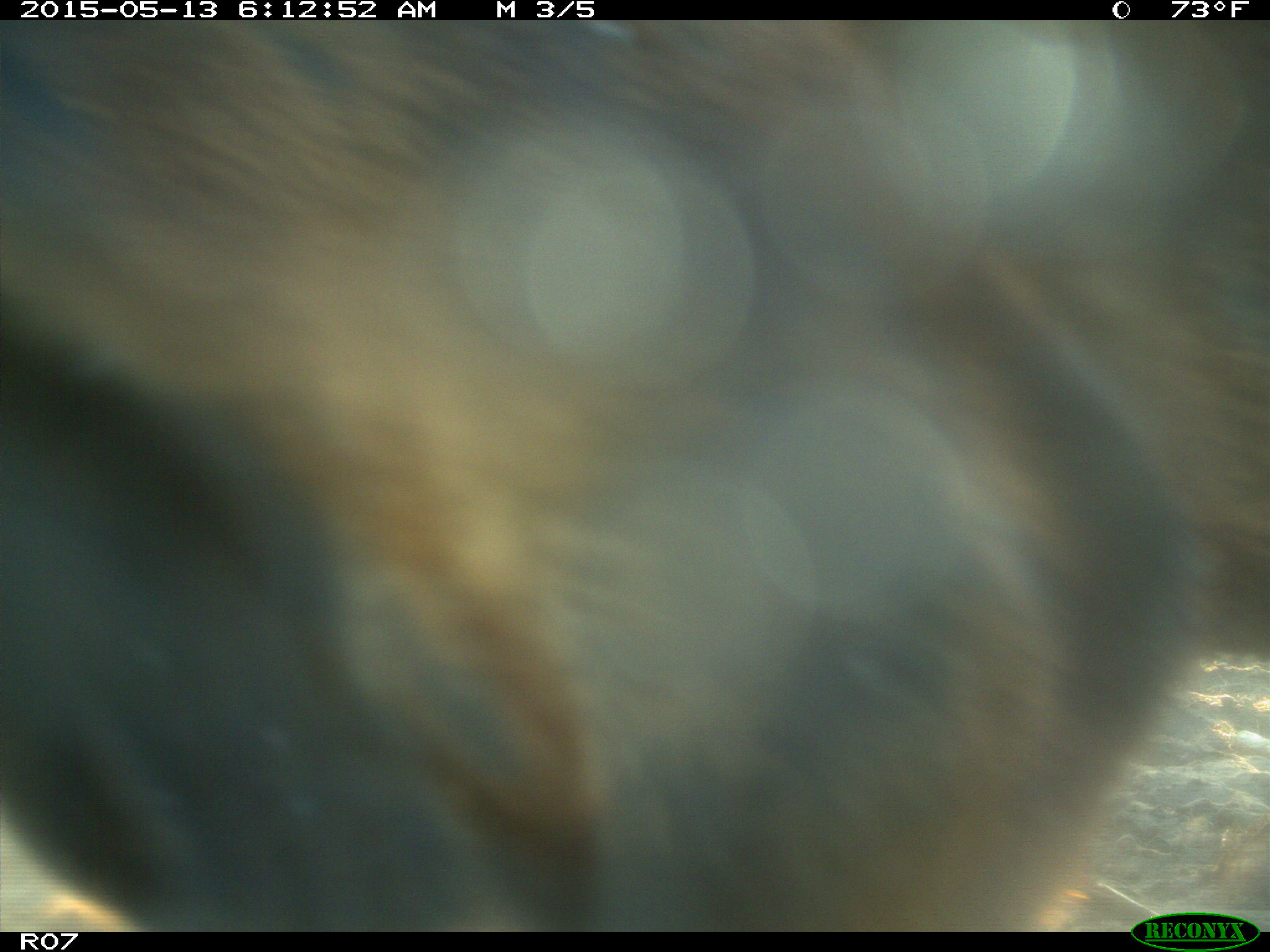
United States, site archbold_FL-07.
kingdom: Animalia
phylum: Chordata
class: Mammalia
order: Artiodactyla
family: Bovidae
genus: Bos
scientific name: Bos taurus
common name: domestic cow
Bos taurus (domestic cow).